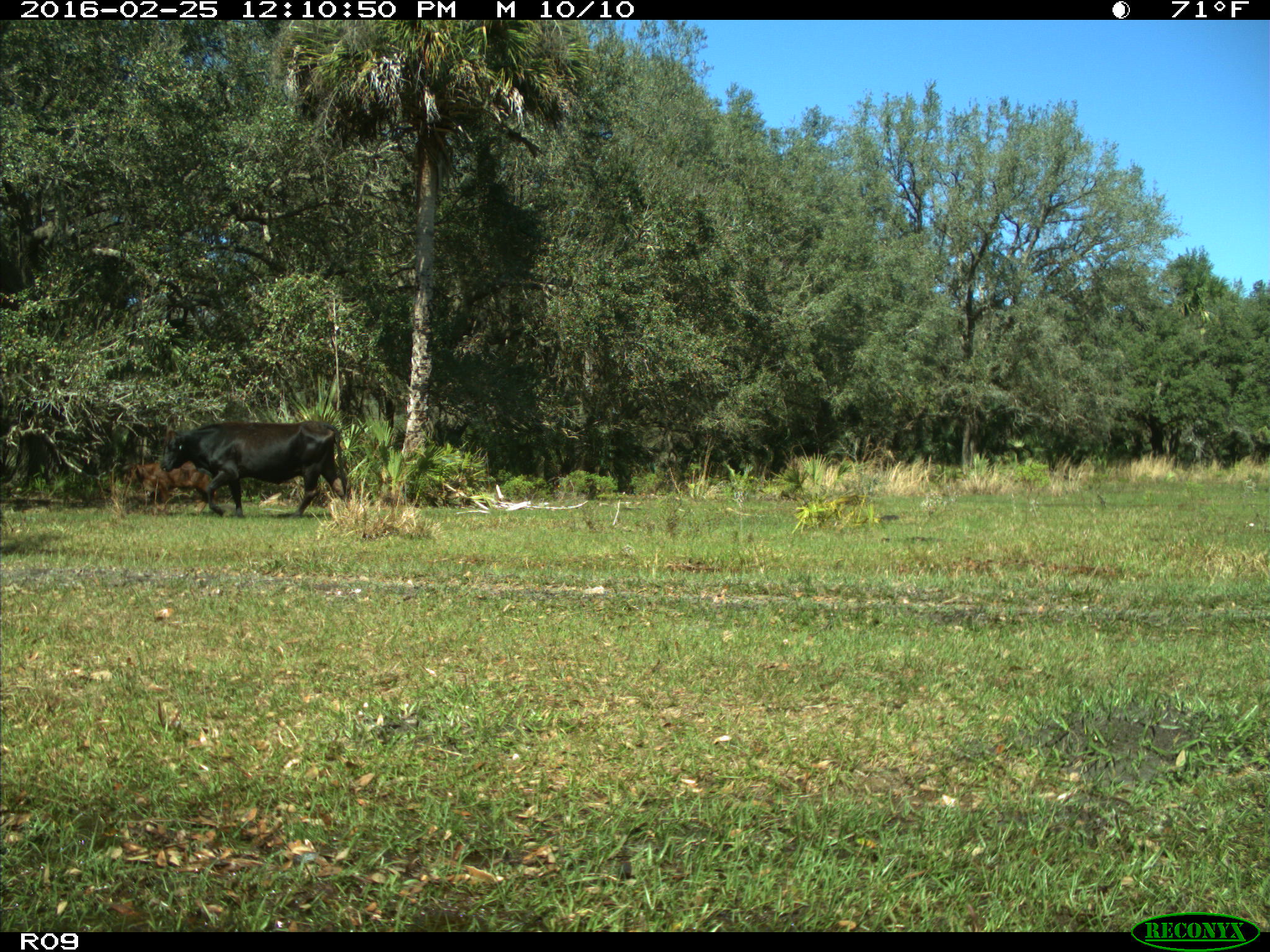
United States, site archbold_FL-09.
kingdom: Animalia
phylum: Chordata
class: Mammalia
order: Artiodactyla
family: Bovidae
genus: Bos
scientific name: Bos taurus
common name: domestic cow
Bos taurus (domestic cow).